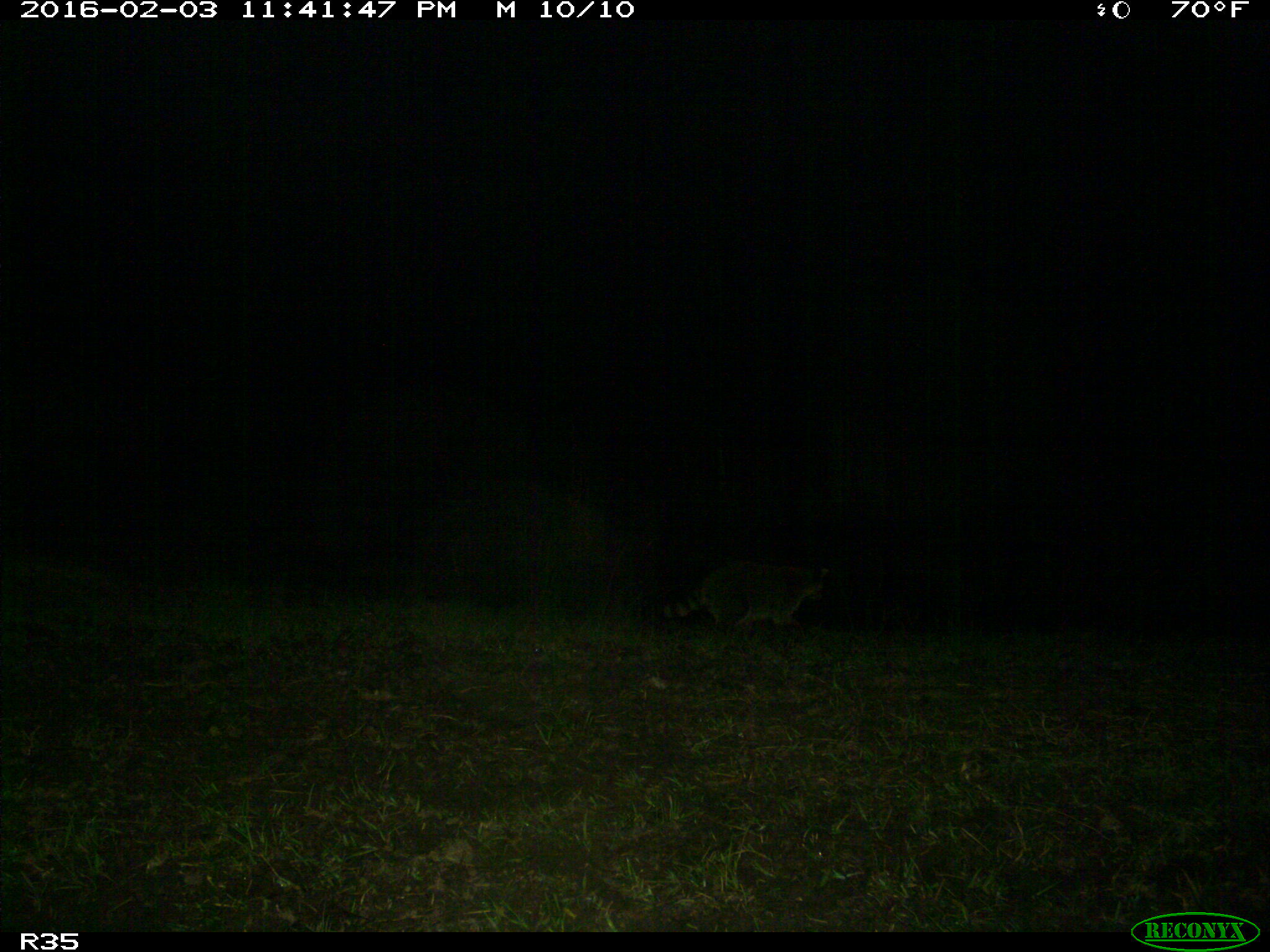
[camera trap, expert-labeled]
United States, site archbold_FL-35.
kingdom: Animalia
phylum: Chordata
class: Mammalia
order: Carnivora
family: Procyonidae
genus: Procyon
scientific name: Procyon lotor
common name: common raccoon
Procyon lotor (common raccoon).